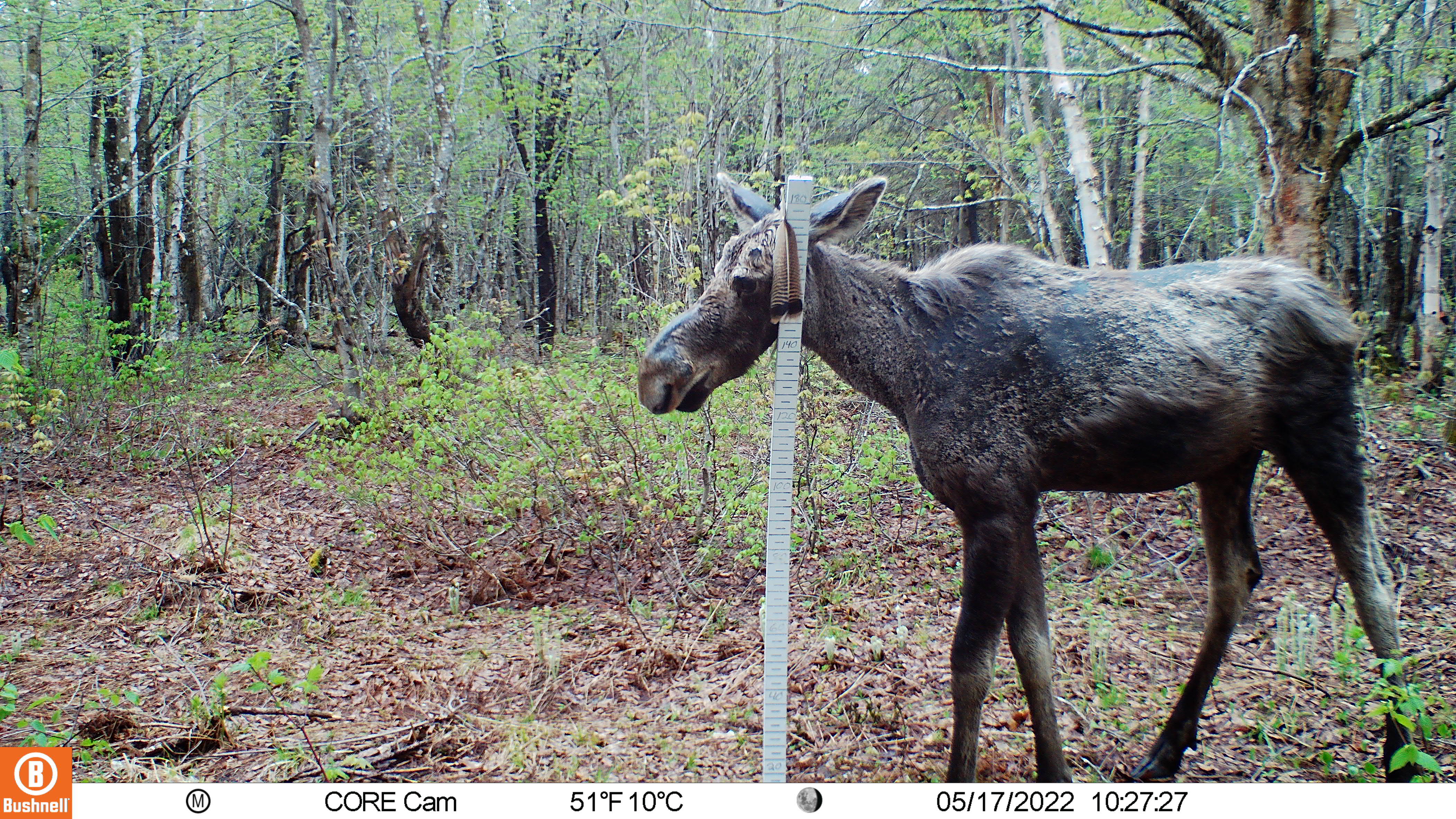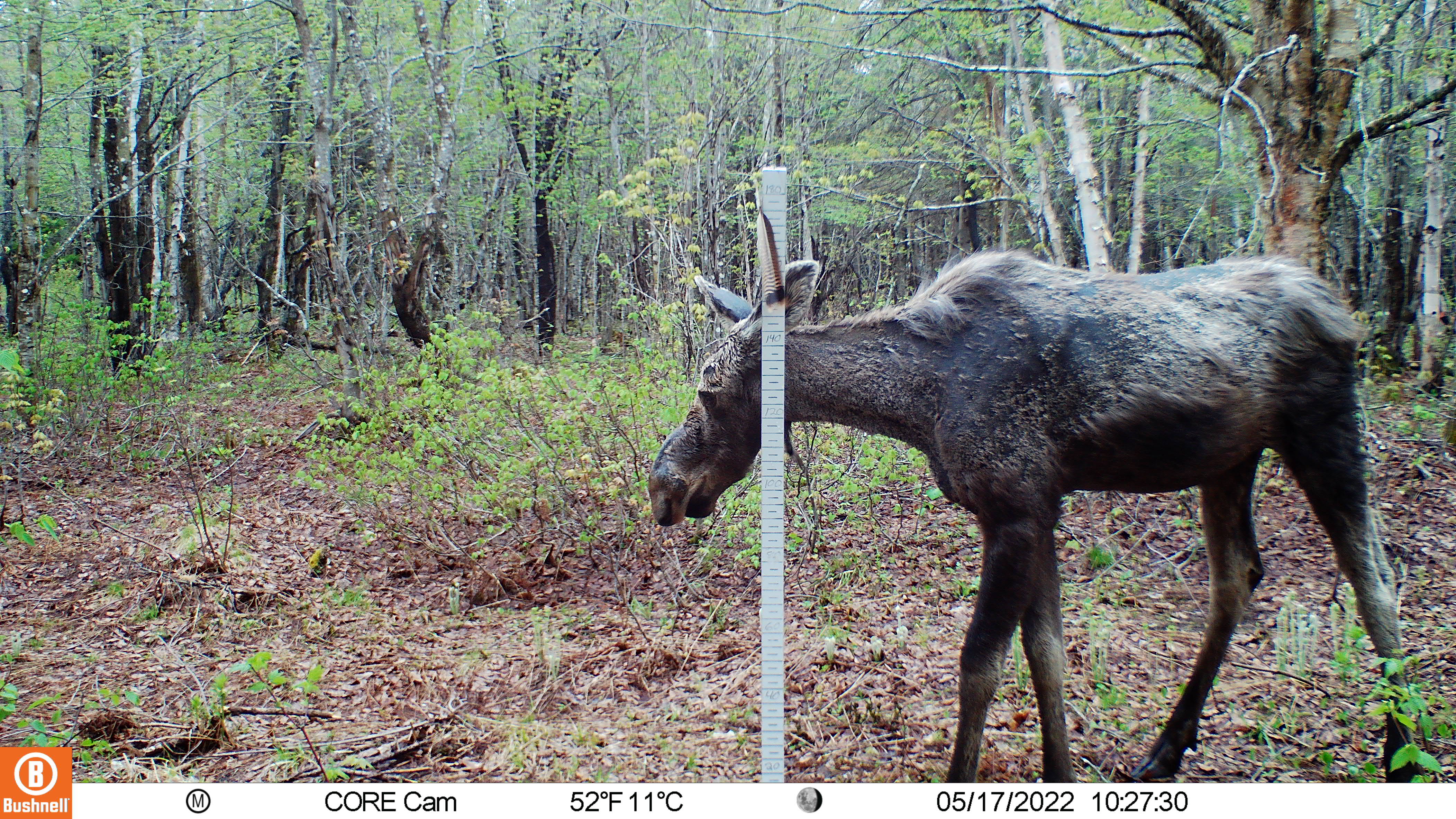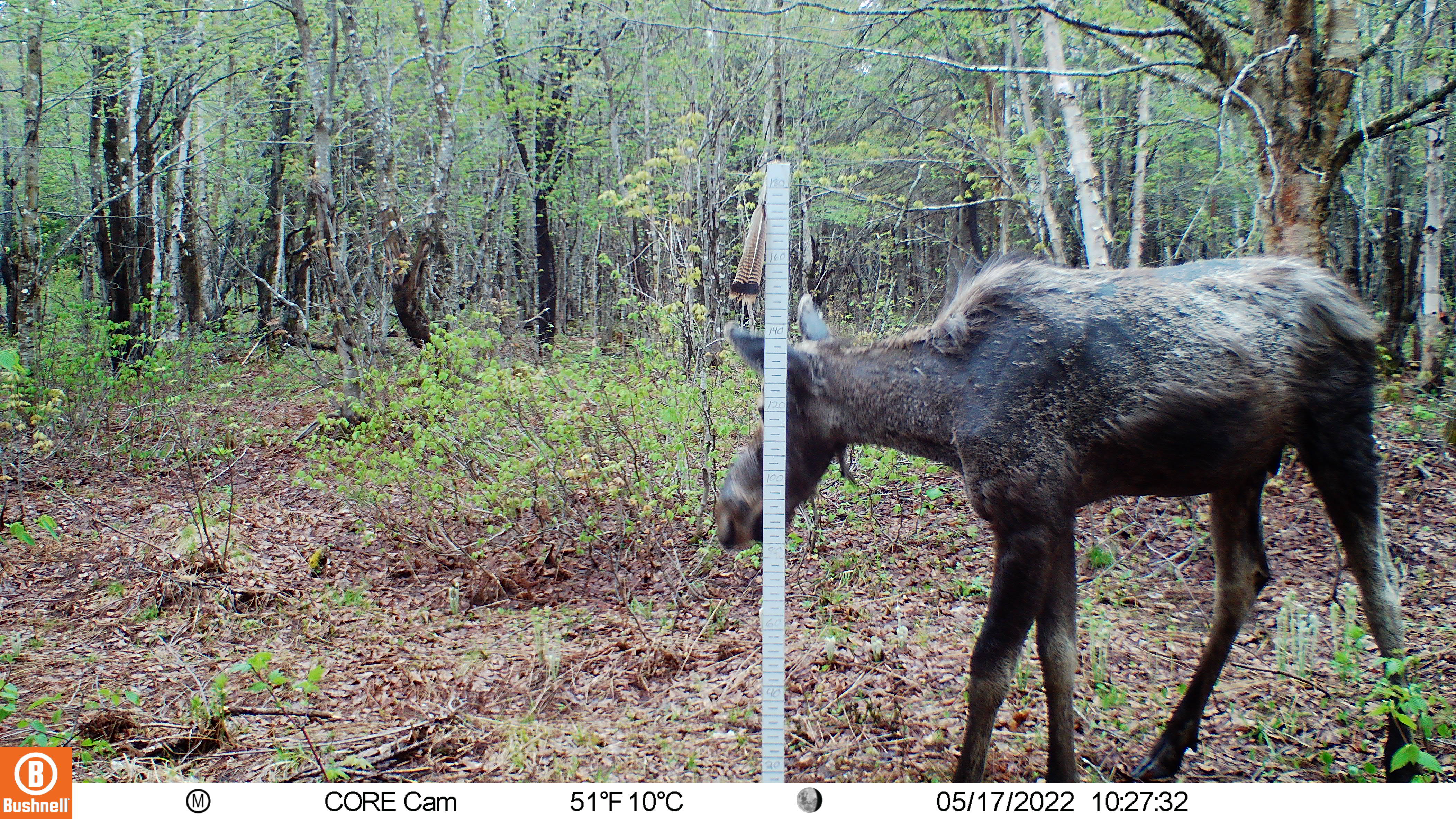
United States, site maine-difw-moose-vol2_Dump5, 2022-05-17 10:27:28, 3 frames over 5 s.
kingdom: Animalia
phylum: Chordata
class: Mammalia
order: Artiodactyla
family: Cervidae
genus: Alces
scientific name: Alces alces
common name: moose